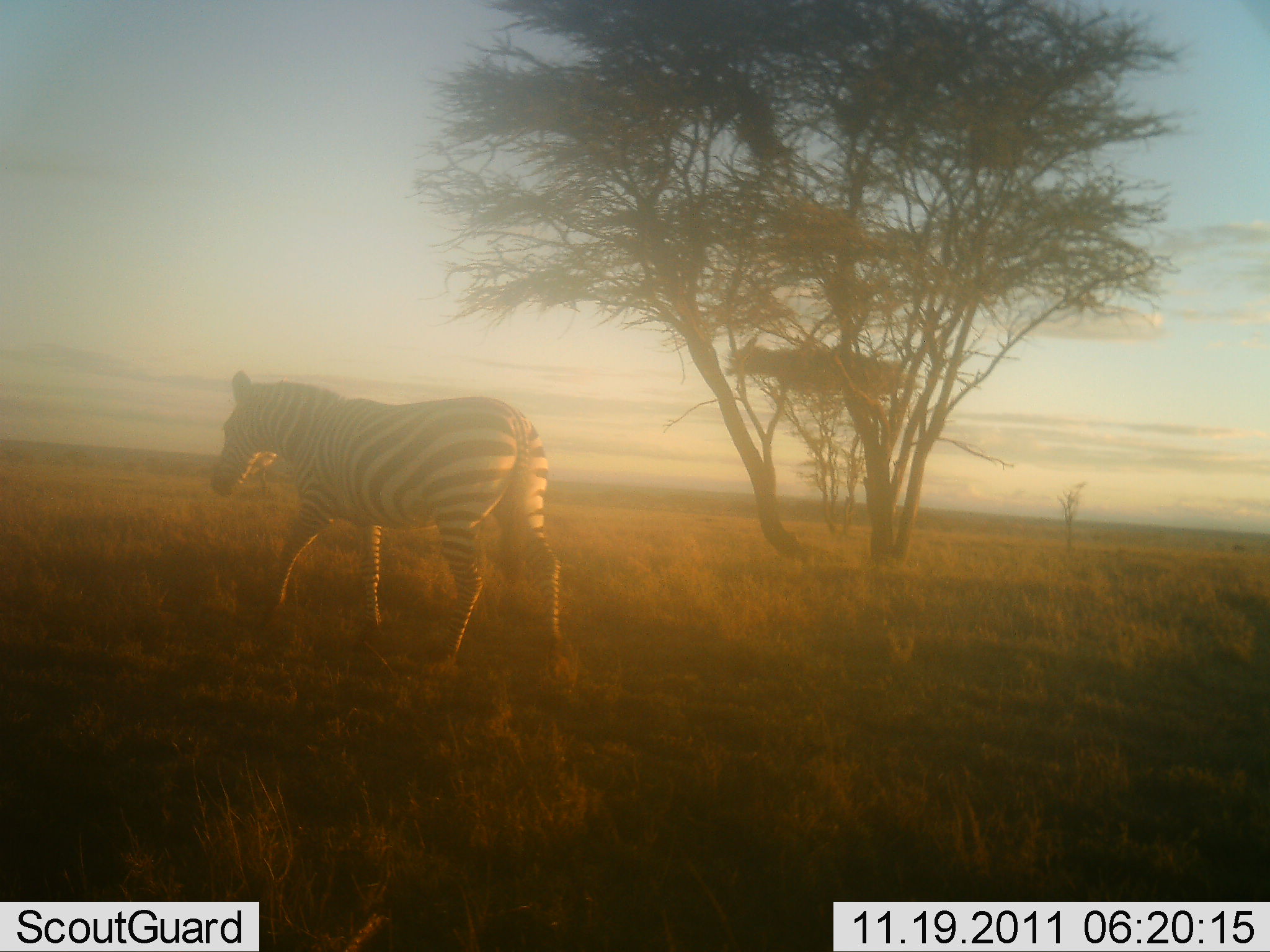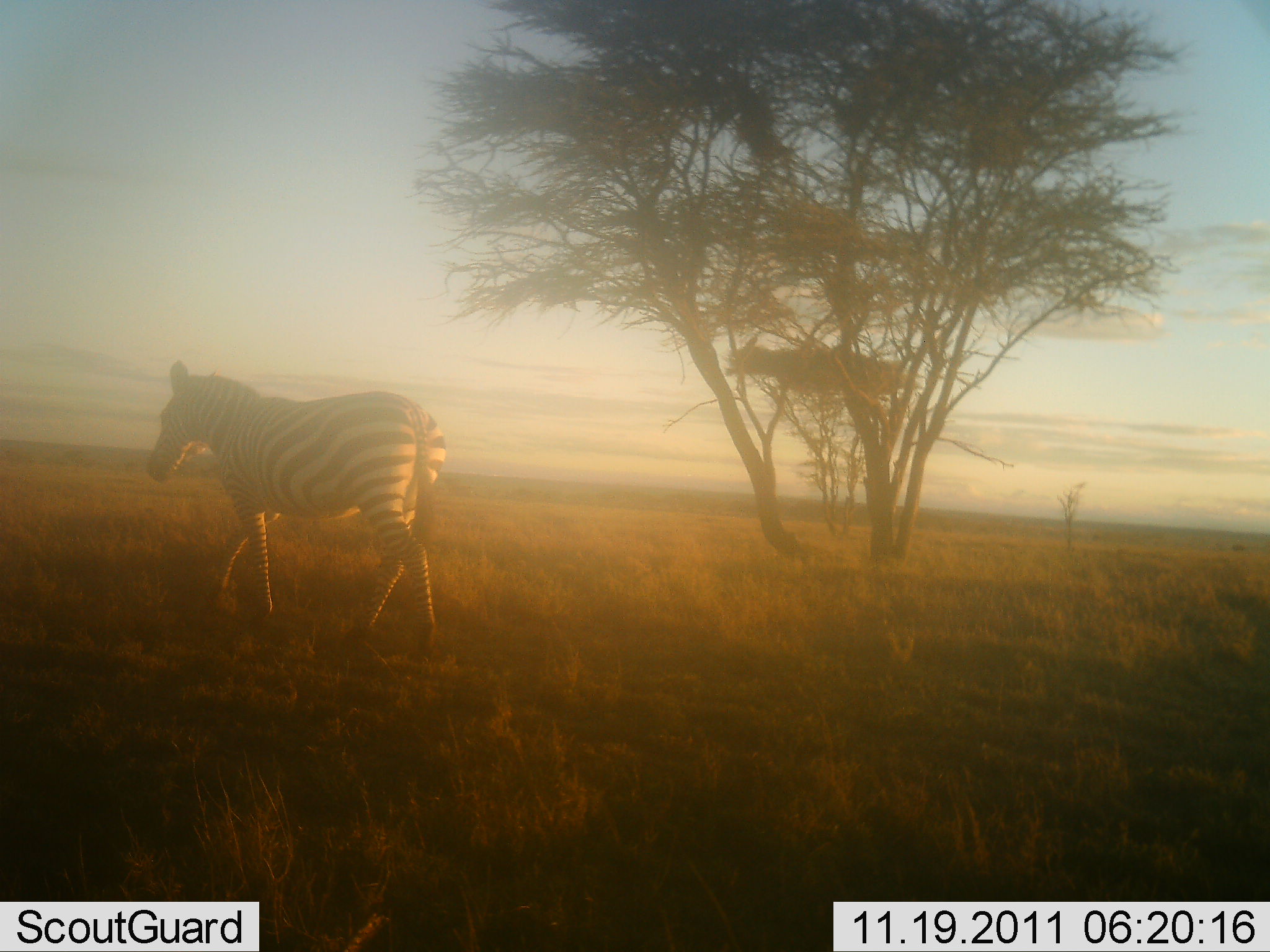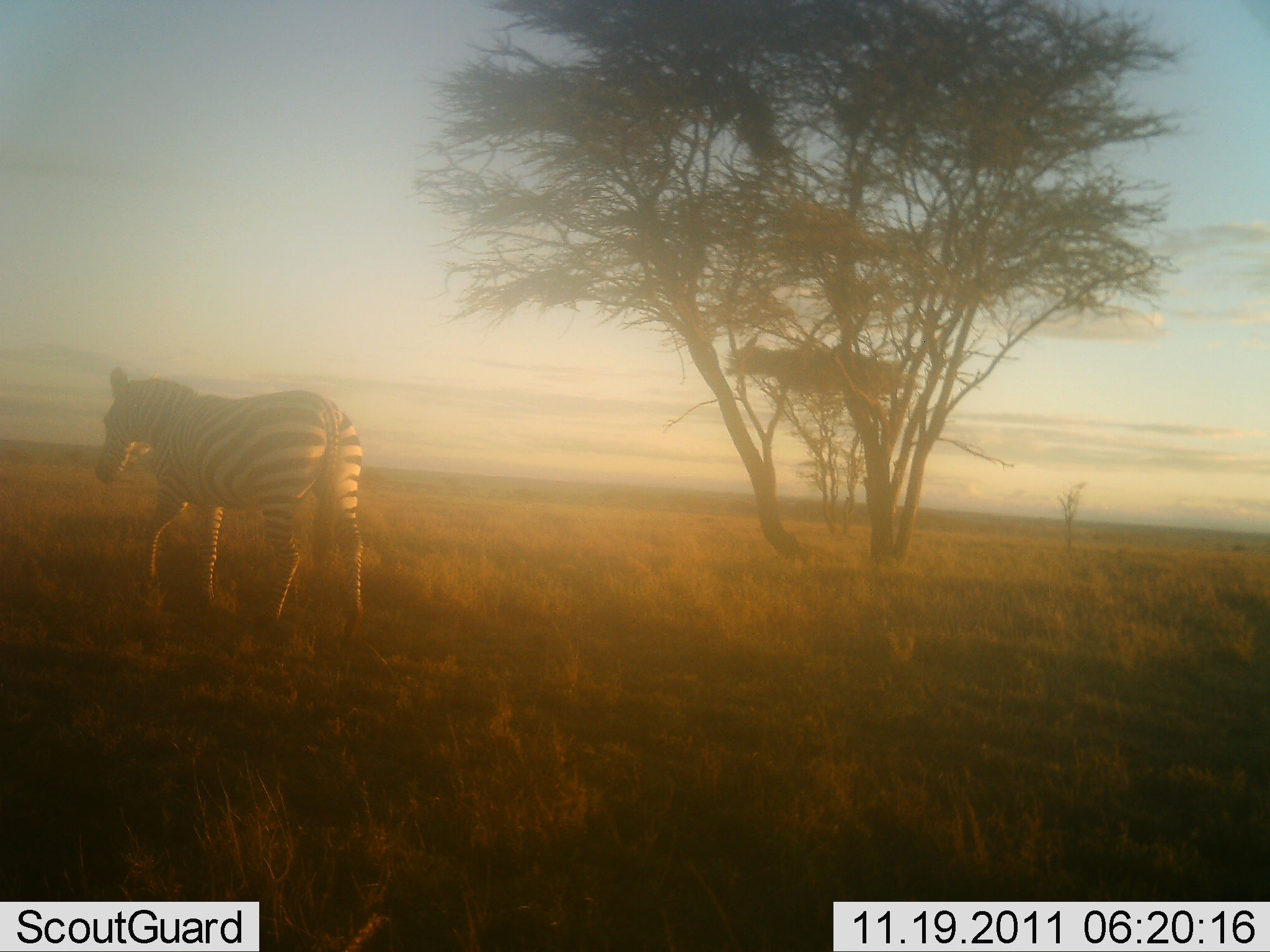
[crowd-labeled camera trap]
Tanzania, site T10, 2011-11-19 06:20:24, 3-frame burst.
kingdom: Animalia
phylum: Chordata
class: Mammalia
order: Perissodactyla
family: Equidae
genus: Equus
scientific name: Equus quagga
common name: plains zebra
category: zebra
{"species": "zebra (plains zebra) (Equus quagga)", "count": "1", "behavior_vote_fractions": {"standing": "8%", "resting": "8%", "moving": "83%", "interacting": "0%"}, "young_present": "0%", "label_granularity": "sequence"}